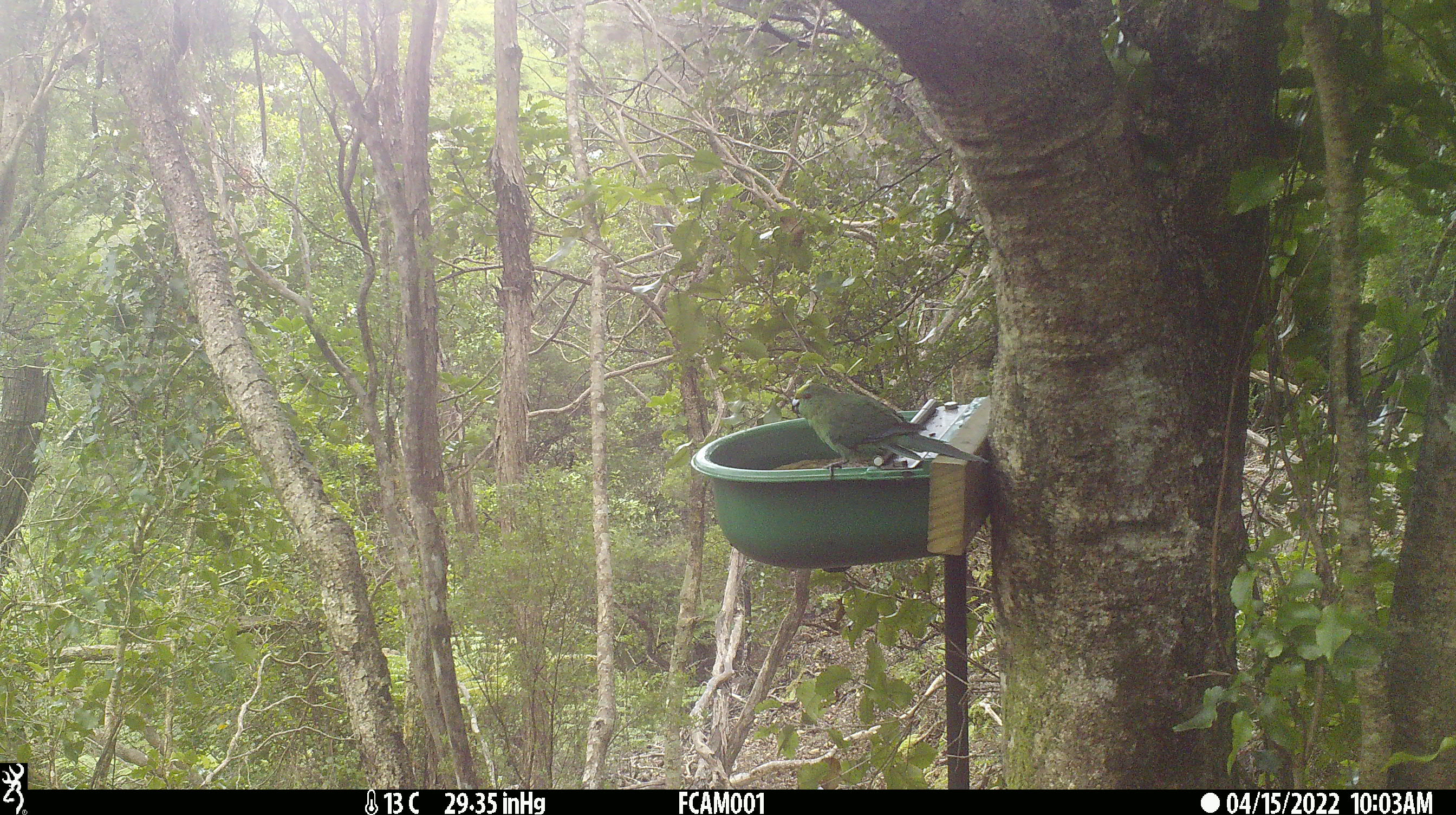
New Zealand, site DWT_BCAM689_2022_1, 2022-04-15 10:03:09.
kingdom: Animalia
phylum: Chordata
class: Aves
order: Psittaciformes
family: Psittaculidae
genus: Cyanoramphus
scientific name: Cyanoramphus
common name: parakeet